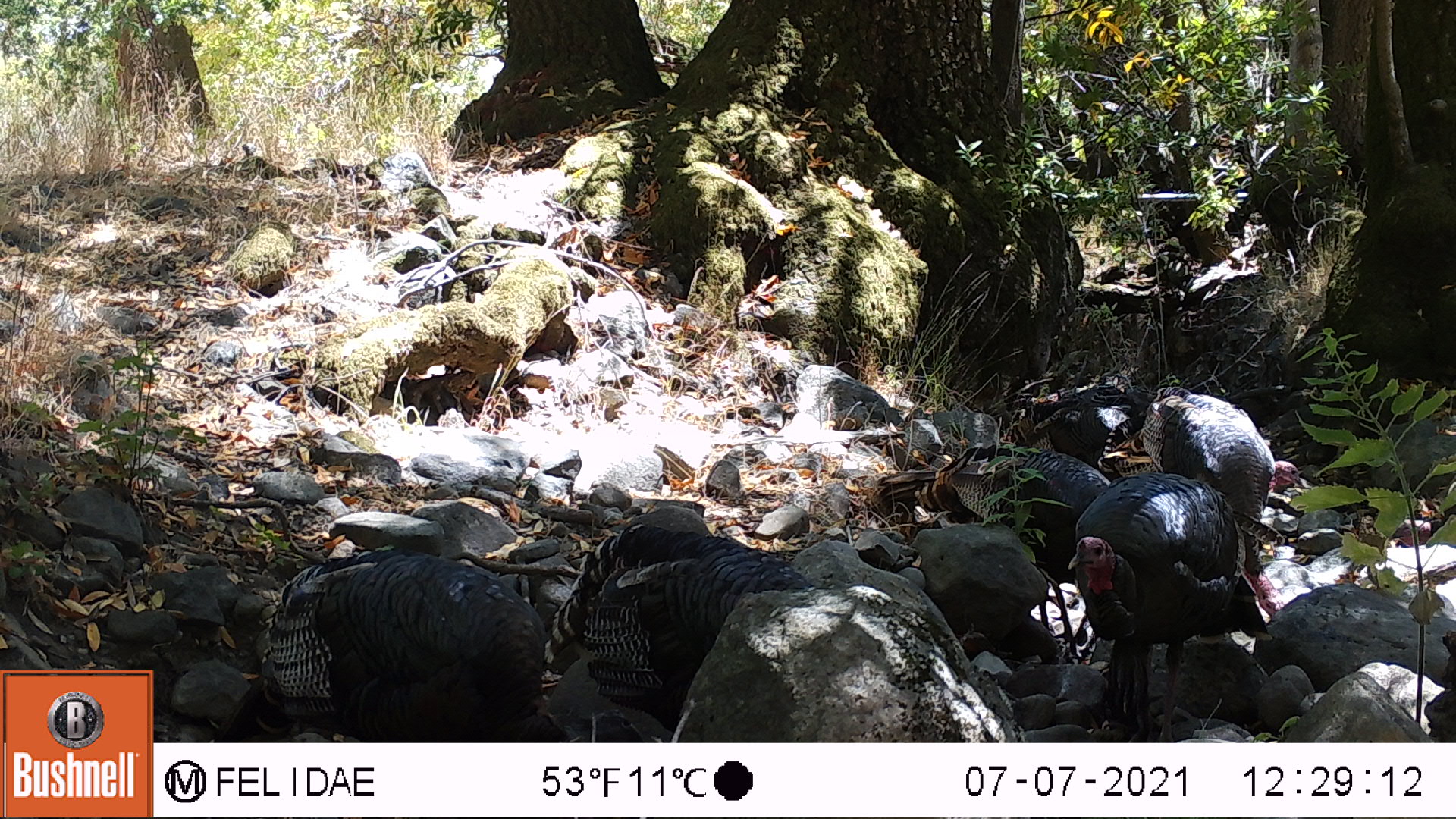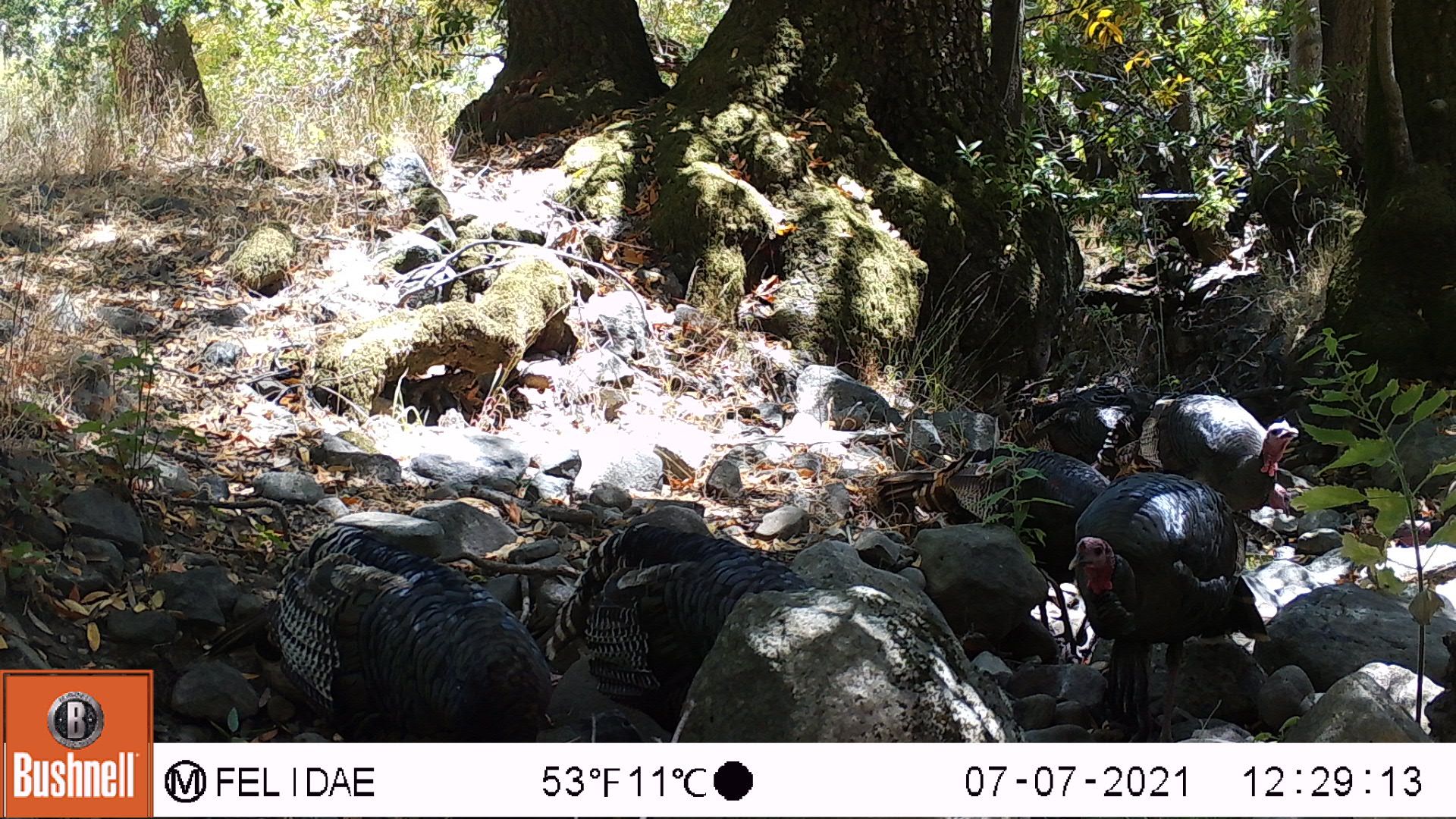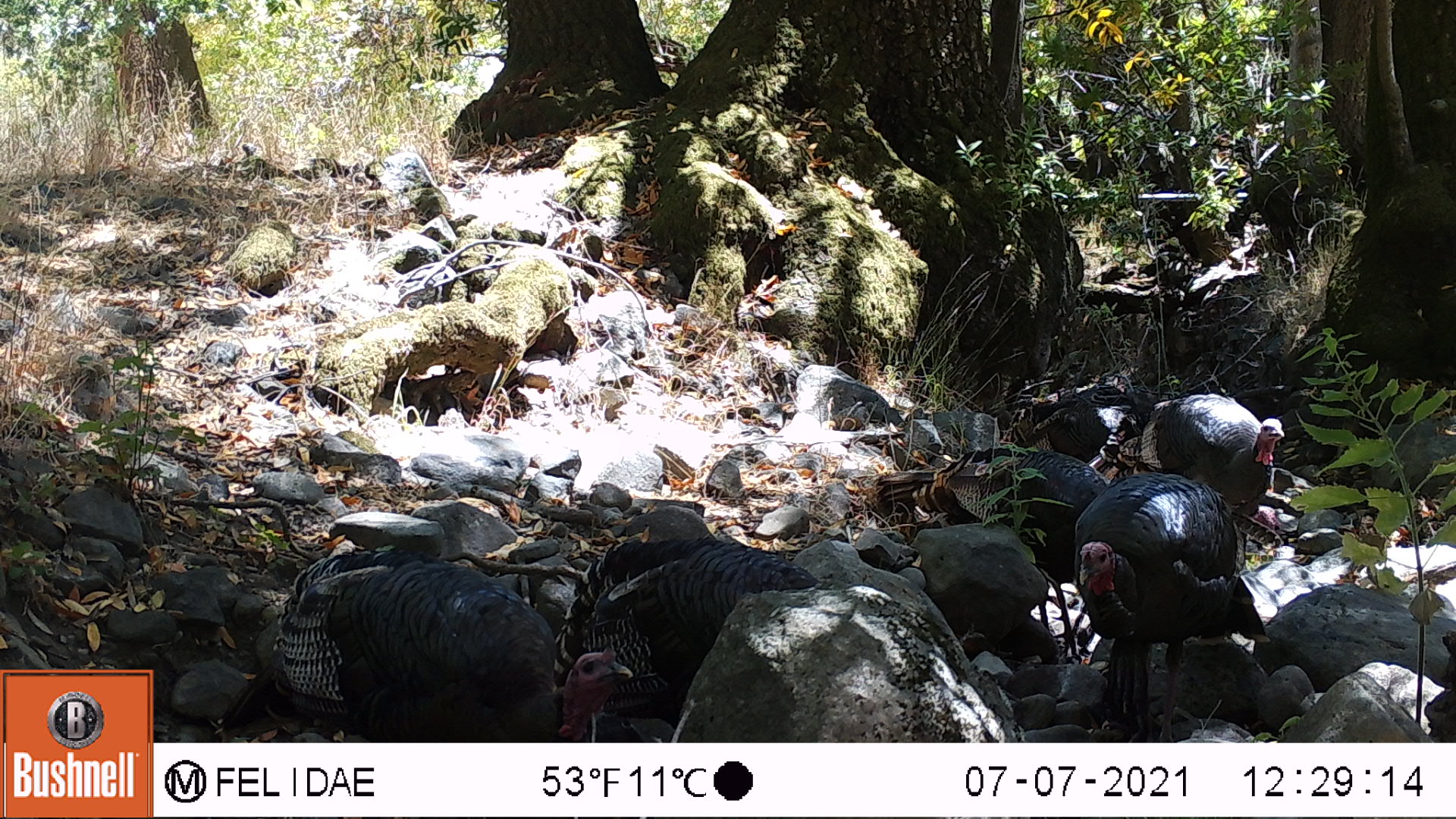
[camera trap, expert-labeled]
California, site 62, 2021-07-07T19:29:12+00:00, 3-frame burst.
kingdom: Animalia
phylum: Chordata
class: Aves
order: Galliformes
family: Phasianidae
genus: Meleagris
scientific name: Meleagris gallopavo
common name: turkey